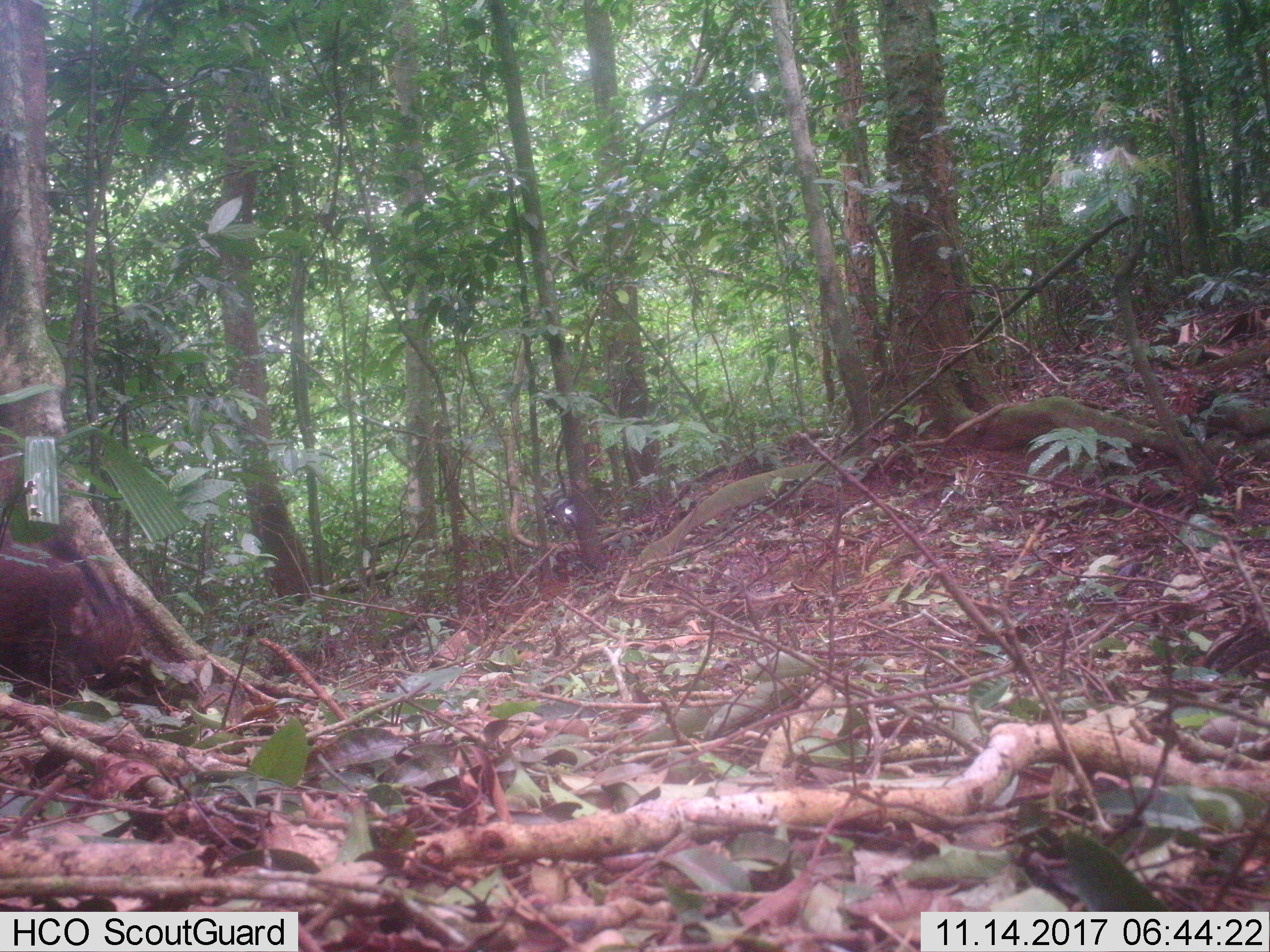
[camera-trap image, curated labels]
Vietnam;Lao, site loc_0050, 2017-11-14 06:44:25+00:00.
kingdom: Animalia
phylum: Chordata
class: Mammalia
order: Artiodactyla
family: Suidae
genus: Sus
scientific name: Sus scrofa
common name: eurasian wild pig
Eurasian wild pig (Sus scrofa). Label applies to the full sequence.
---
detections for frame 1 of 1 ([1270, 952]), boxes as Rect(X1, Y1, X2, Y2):
eurasian wild pig: Rect(0, 530, 143, 703)